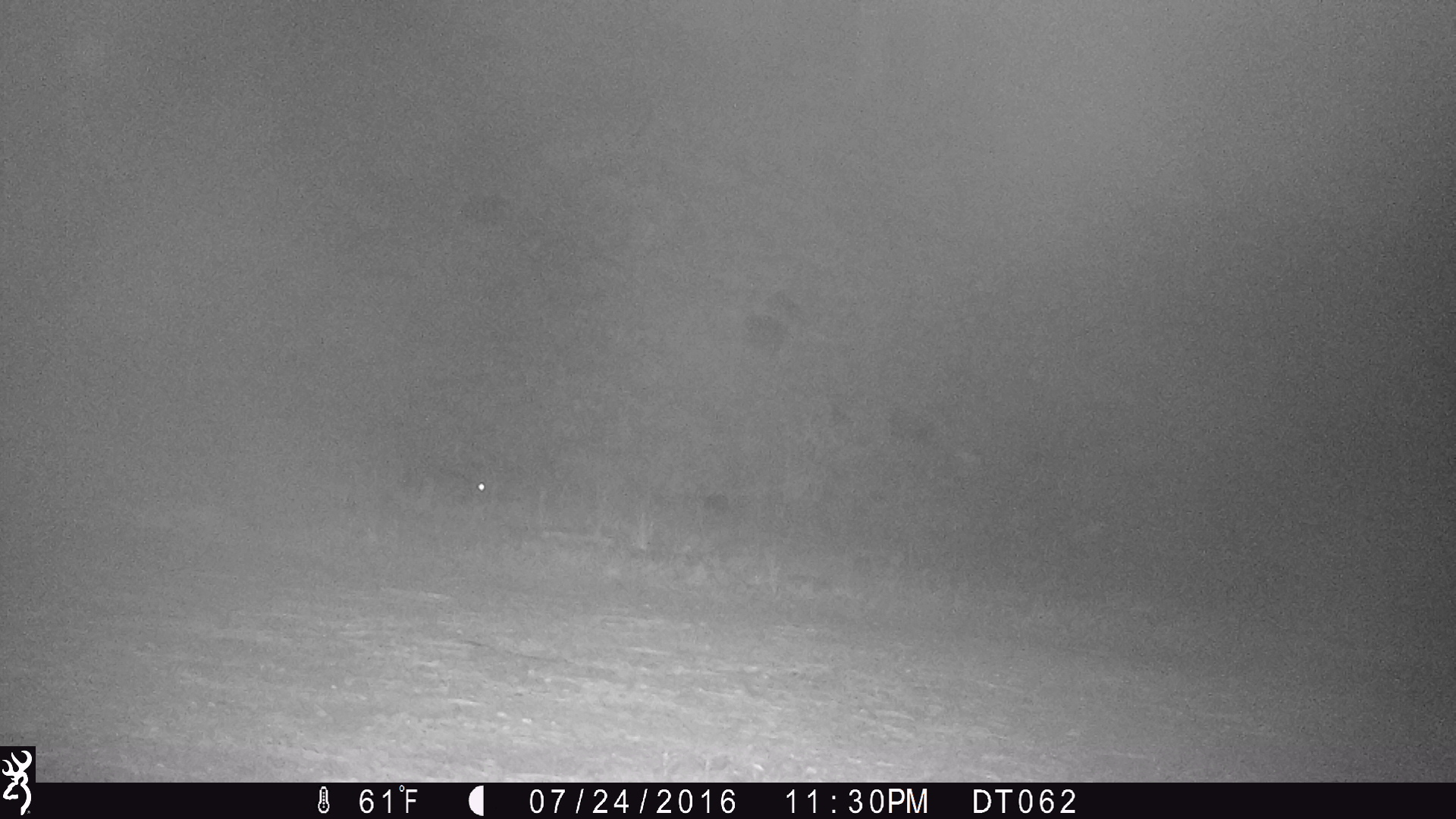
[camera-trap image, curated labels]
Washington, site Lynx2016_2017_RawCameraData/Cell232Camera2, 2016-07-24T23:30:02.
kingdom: Animalia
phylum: Chordata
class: Mammalia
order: Lagomorpha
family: Leporidae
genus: Lepus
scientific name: Lepus americanus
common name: snowshoe hare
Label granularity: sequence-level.